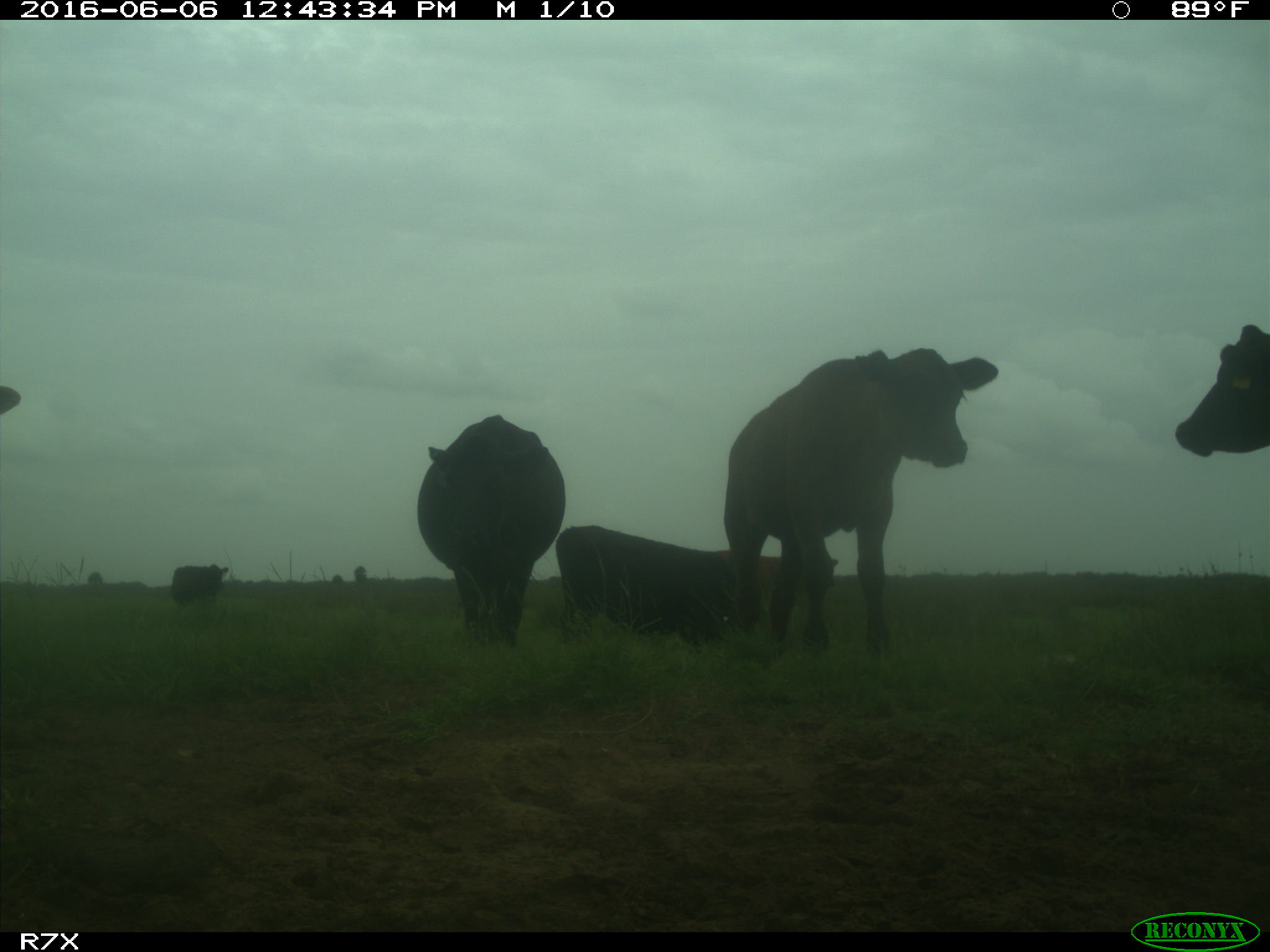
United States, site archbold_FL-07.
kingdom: Animalia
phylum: Chordata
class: Mammalia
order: Artiodactyla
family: Bovidae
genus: Bos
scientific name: Bos taurus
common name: domestic cow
Bos taurus (domestic cow).